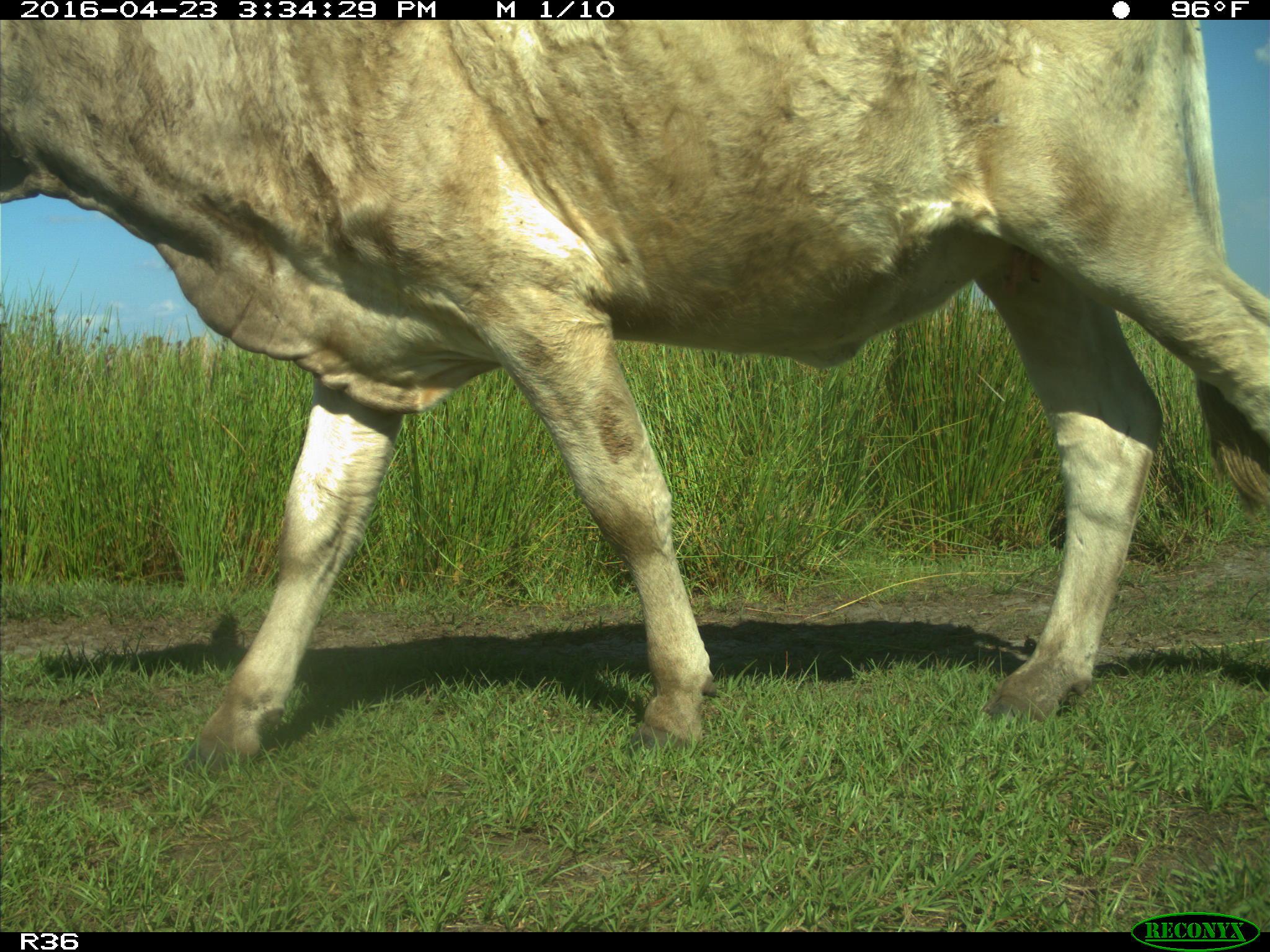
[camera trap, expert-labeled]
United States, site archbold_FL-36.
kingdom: Animalia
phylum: Chordata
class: Mammalia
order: Artiodactyla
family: Bovidae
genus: Bos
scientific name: Bos taurus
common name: domestic cow